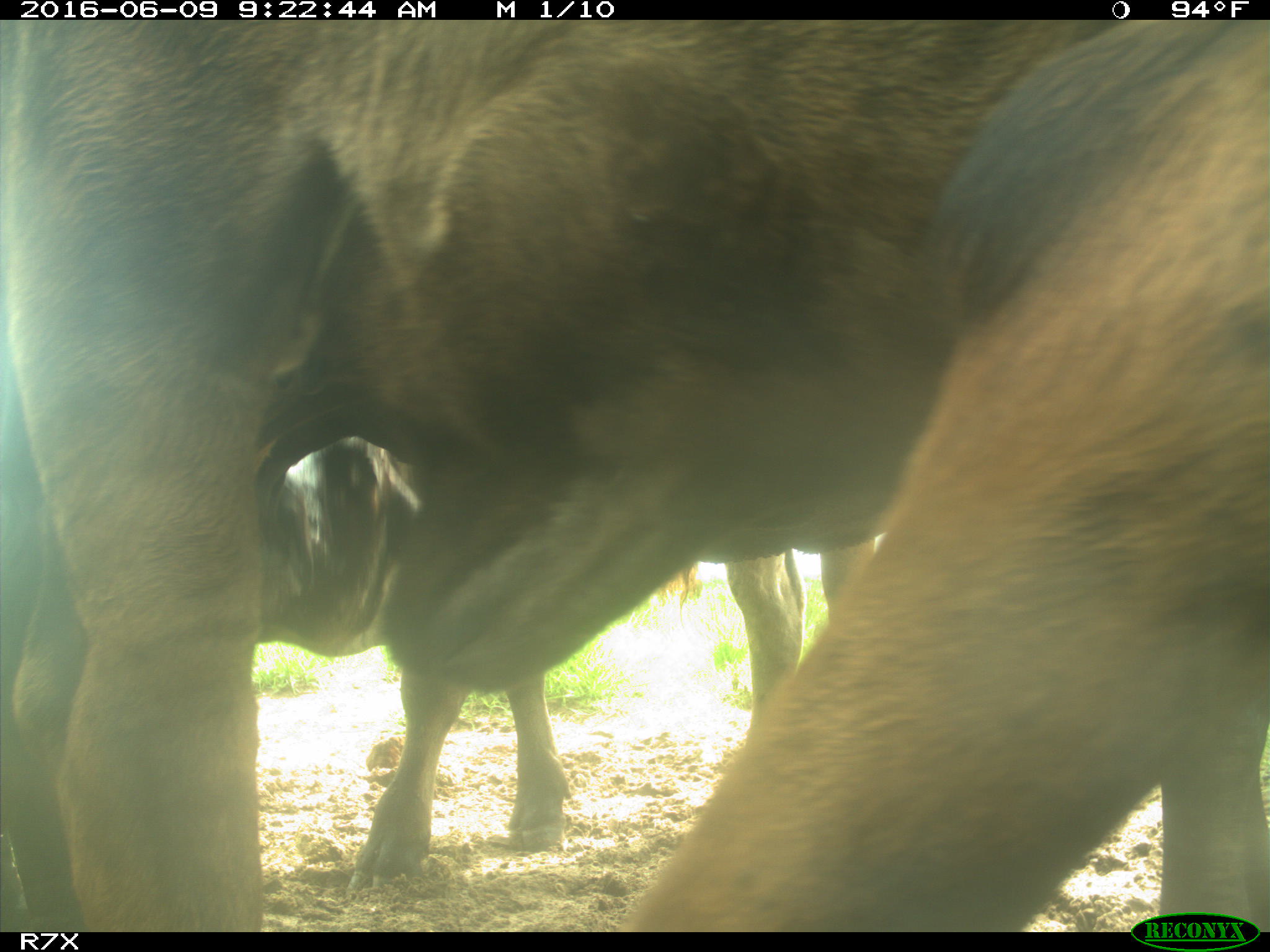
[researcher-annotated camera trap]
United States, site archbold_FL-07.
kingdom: Animalia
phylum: Chordata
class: Mammalia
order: Artiodactyla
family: Bovidae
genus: Bos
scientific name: Bos taurus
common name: domestic cow